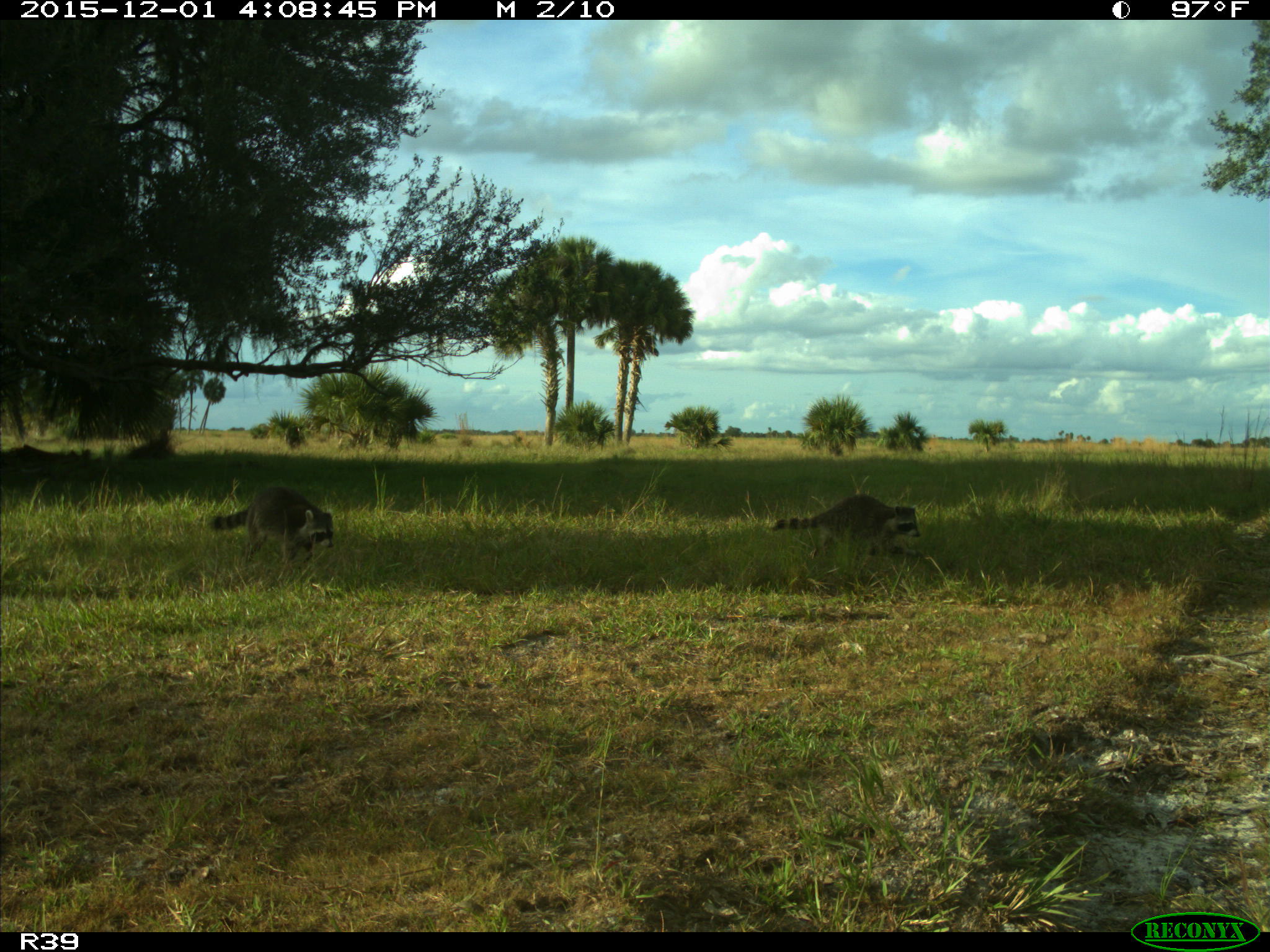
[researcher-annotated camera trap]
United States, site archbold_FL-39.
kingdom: Animalia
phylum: Chordata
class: Mammalia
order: Carnivora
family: Procyonidae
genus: Procyon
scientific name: Procyon lotor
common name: common raccoon